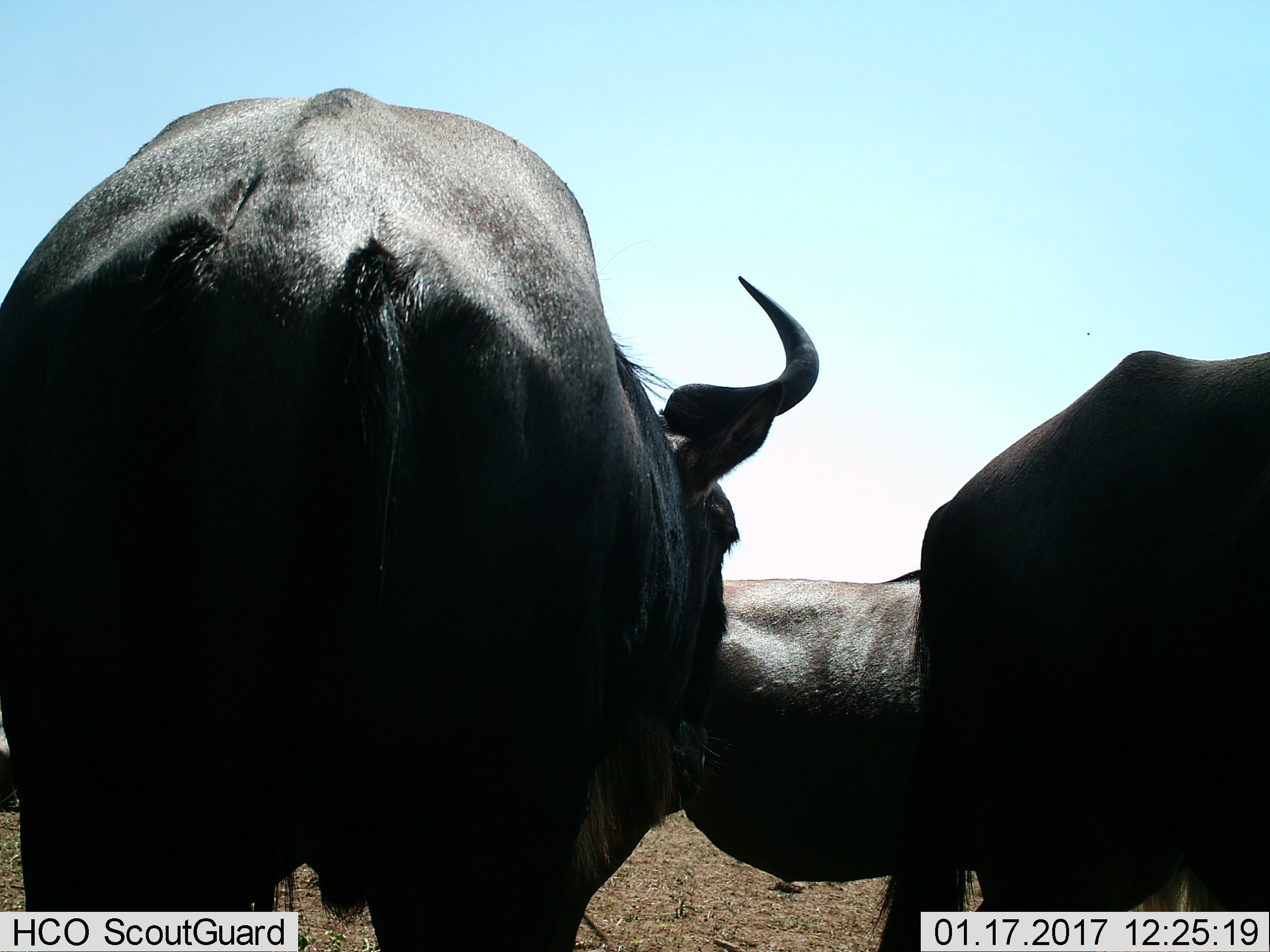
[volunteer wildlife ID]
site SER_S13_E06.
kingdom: Animalia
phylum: Chordata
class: Mammalia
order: Artiodactyla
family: Bovidae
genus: Syncerus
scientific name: Syncerus caffer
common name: african buffalo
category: buffalo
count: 3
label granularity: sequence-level